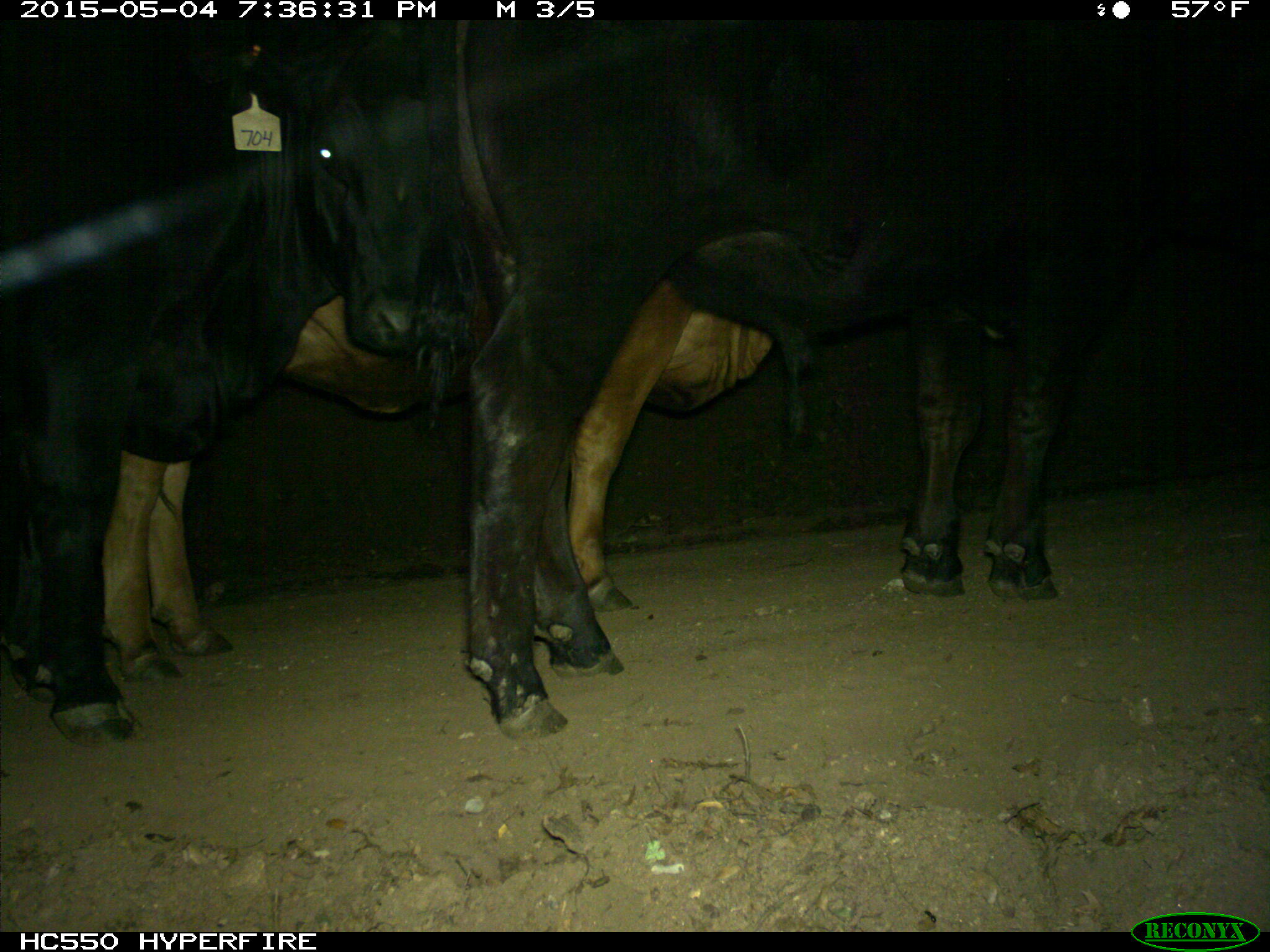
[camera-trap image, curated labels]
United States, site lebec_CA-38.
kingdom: Animalia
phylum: Chordata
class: Mammalia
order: Artiodactyla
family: Bovidae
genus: Bos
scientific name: Bos taurus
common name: domestic cow